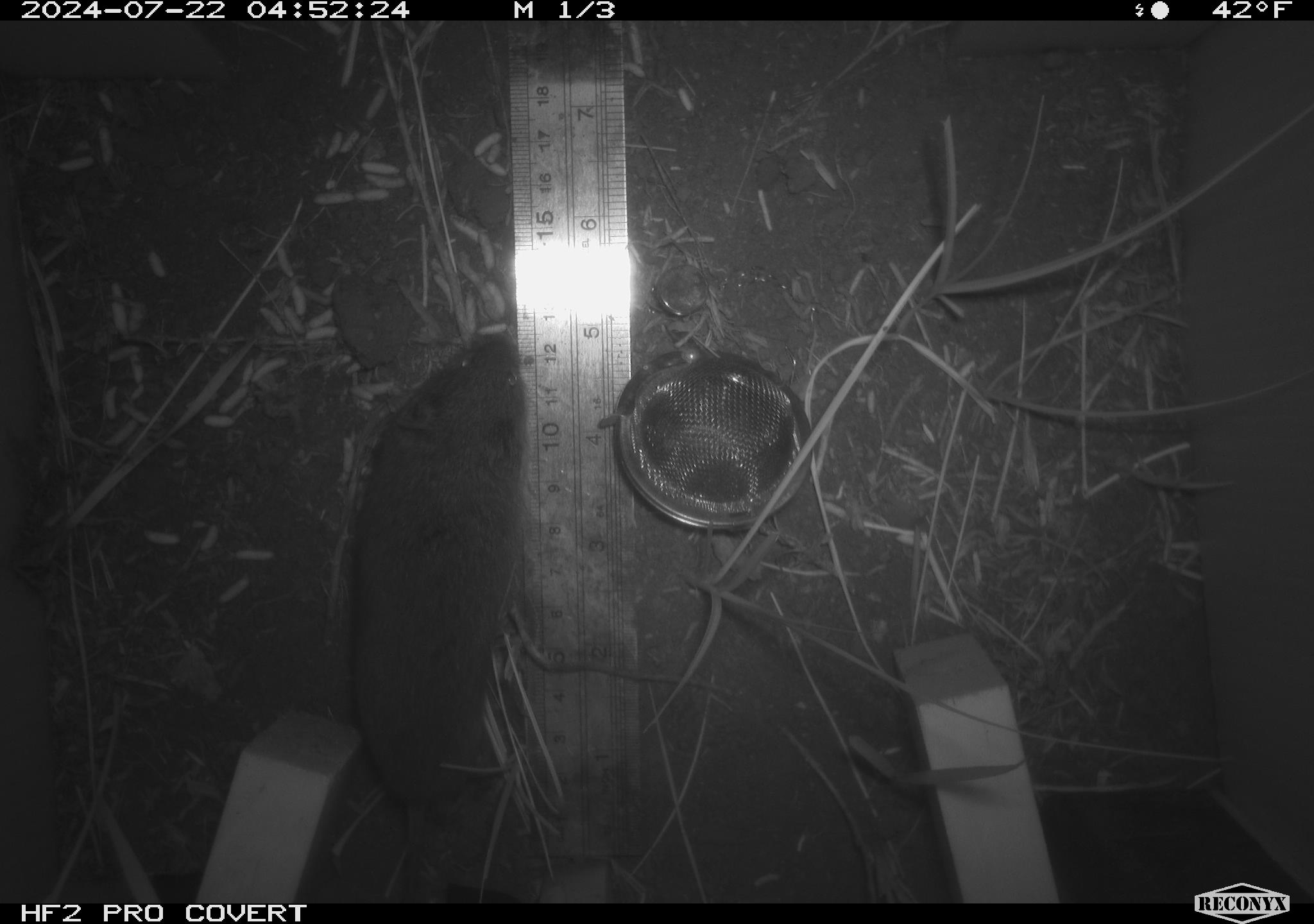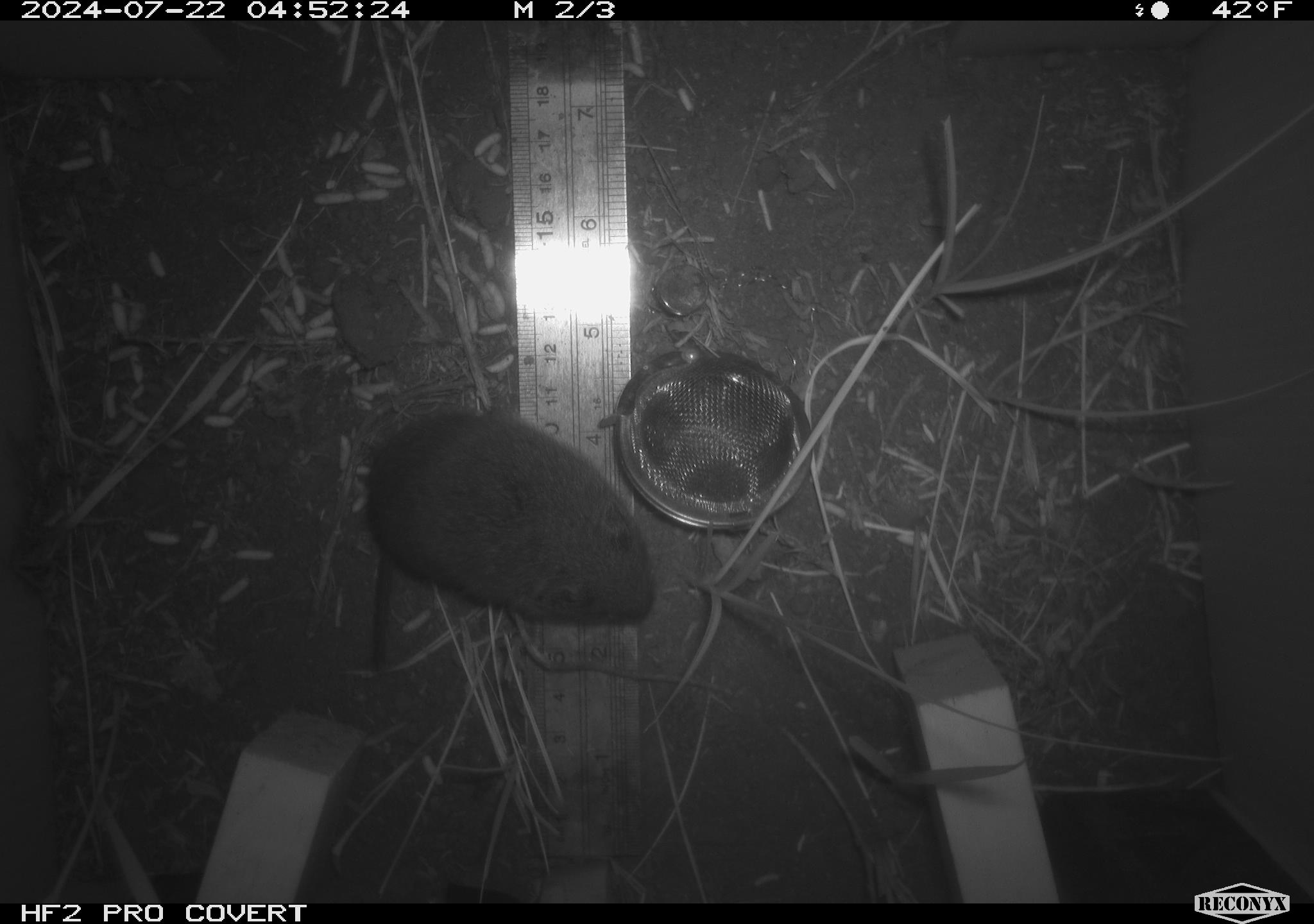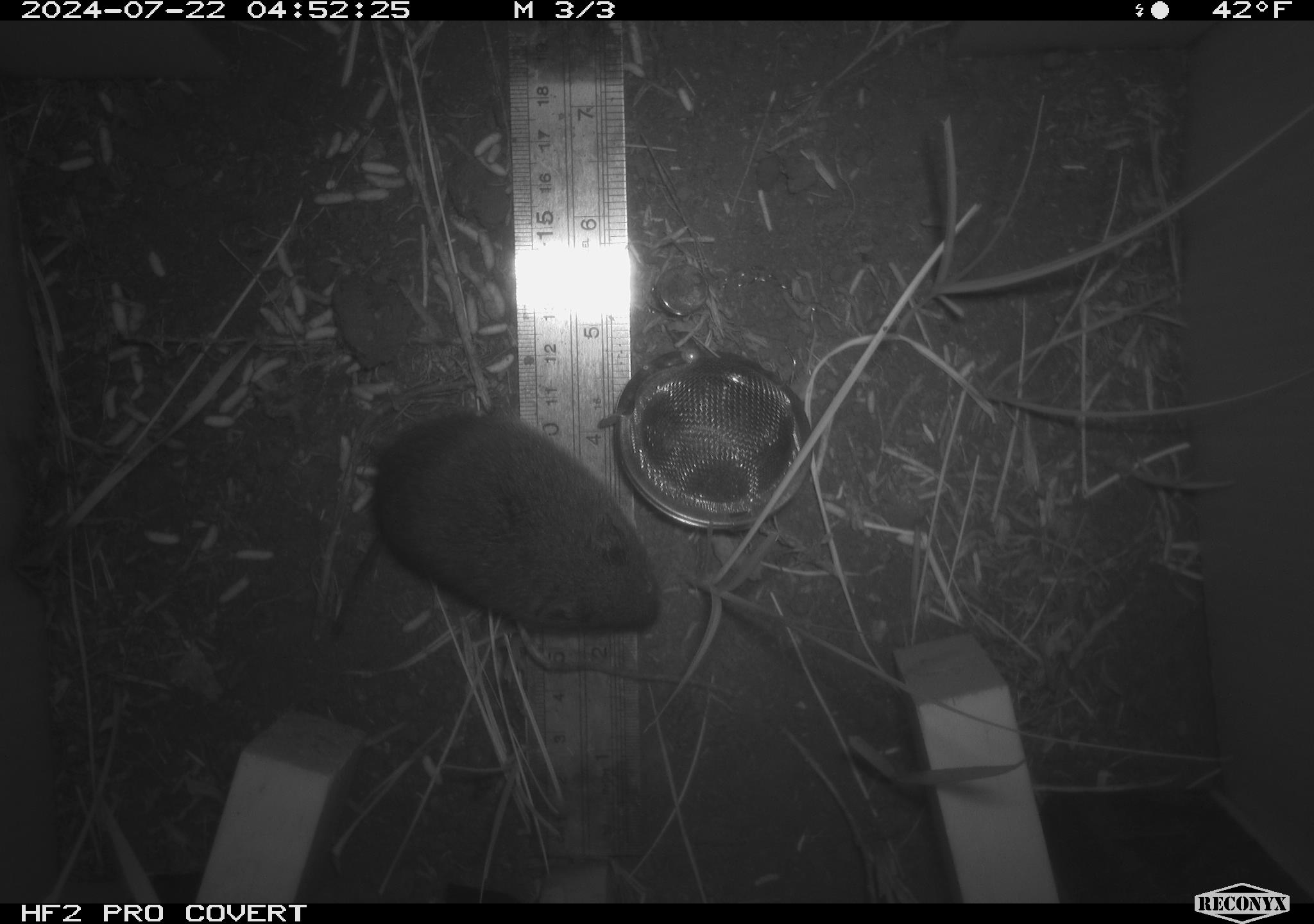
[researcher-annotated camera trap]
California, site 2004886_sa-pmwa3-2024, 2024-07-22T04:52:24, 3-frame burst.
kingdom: Animalia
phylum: Chordata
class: Mammalia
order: Rodentia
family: Cricetidae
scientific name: Arvicolinae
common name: voles, lemmings, and muskrats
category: arvicolinae subfamily